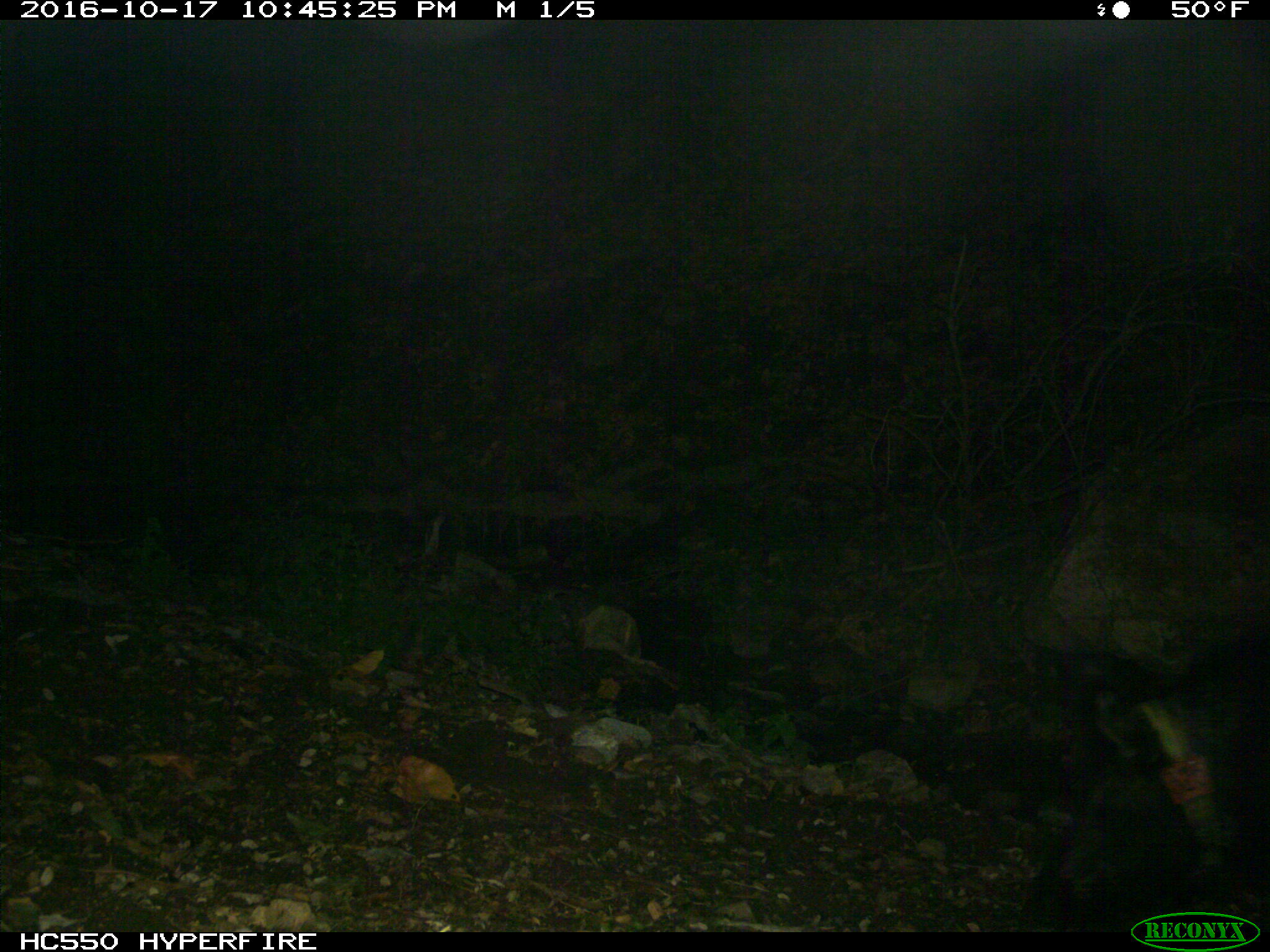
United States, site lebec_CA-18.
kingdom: Animalia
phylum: Chordata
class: Mammalia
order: Artiodactyla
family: Suidae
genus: Sus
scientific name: Sus scrofa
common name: wild boar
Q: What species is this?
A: Sus scrofa (wild boar).